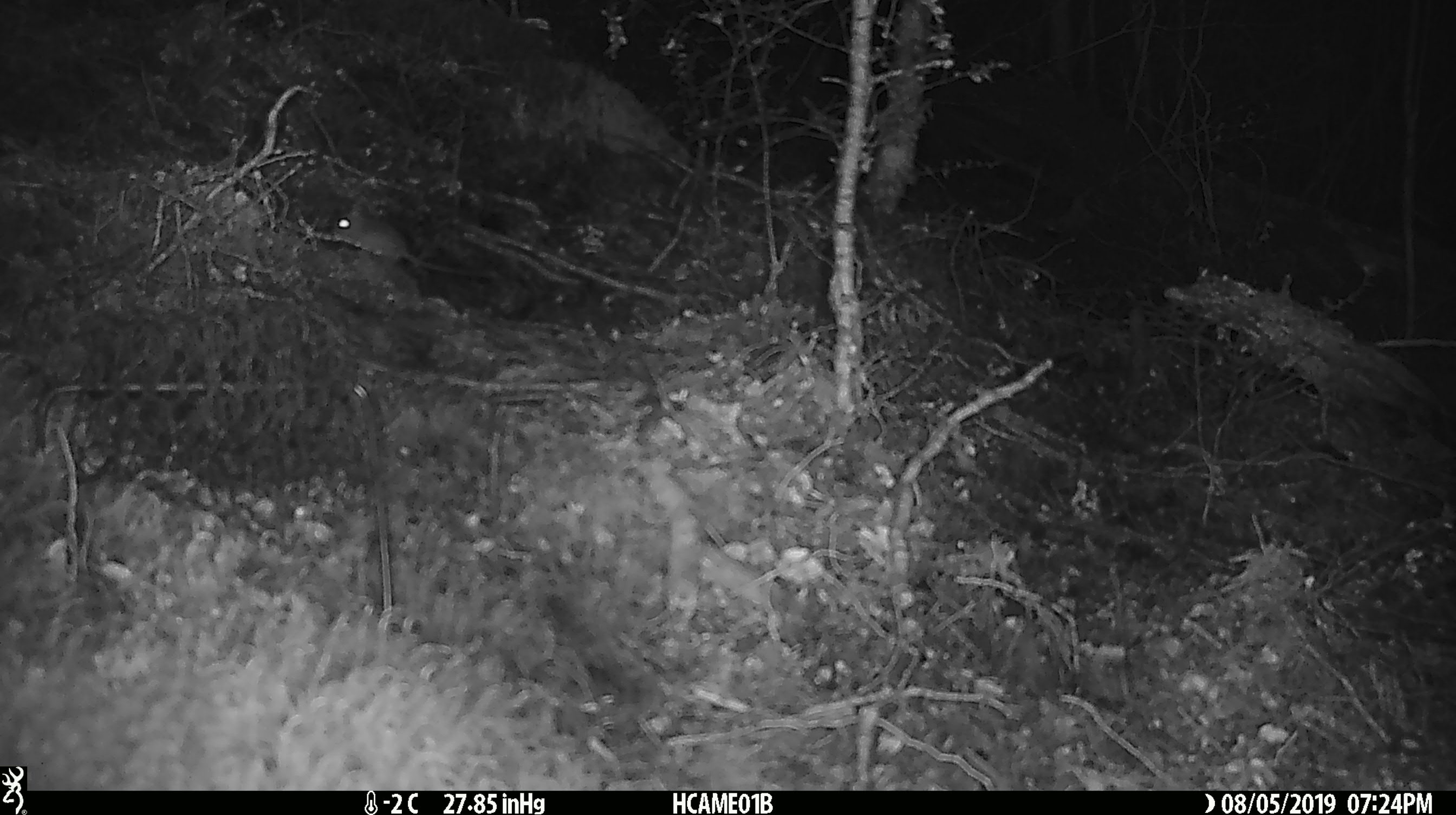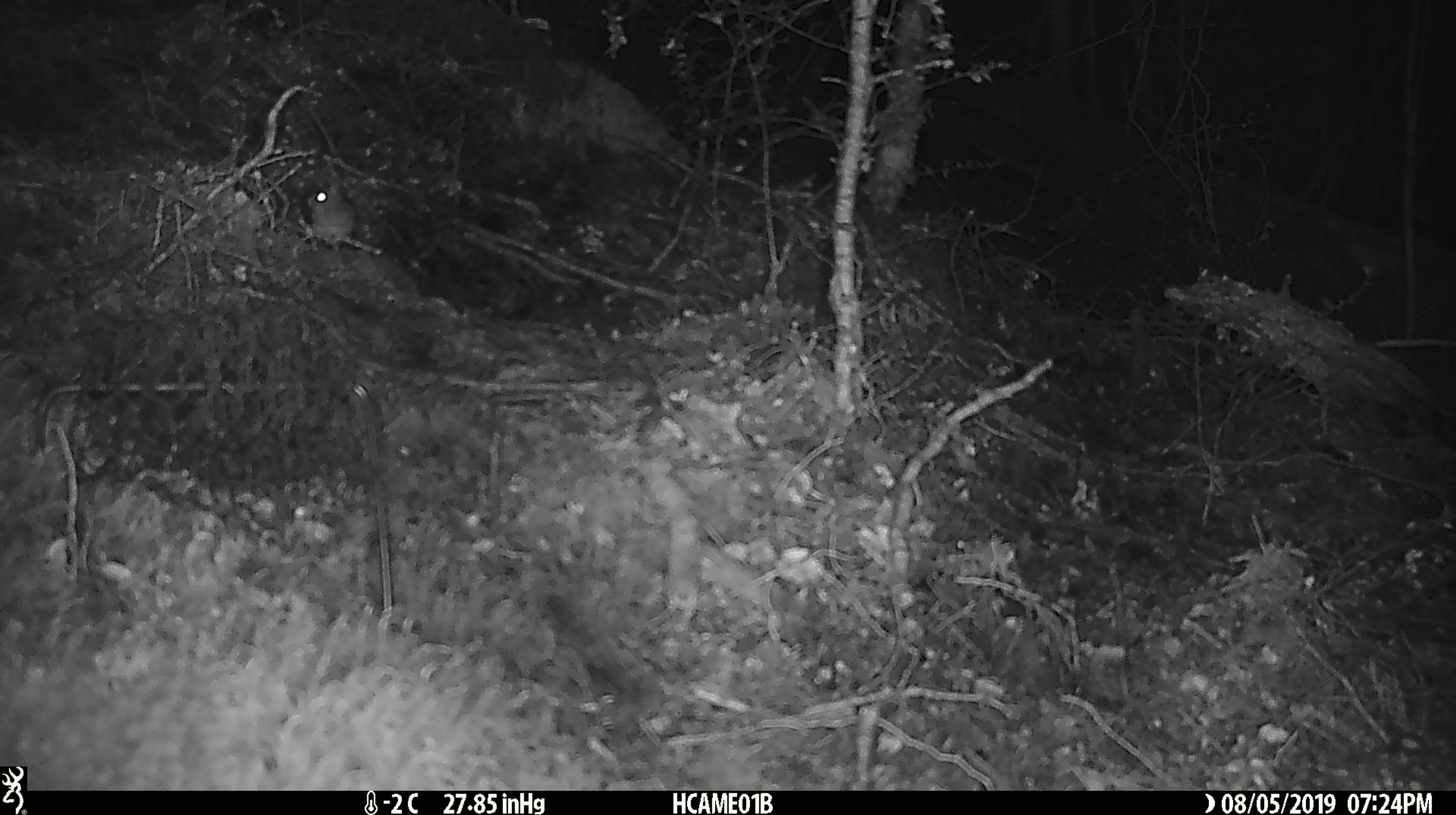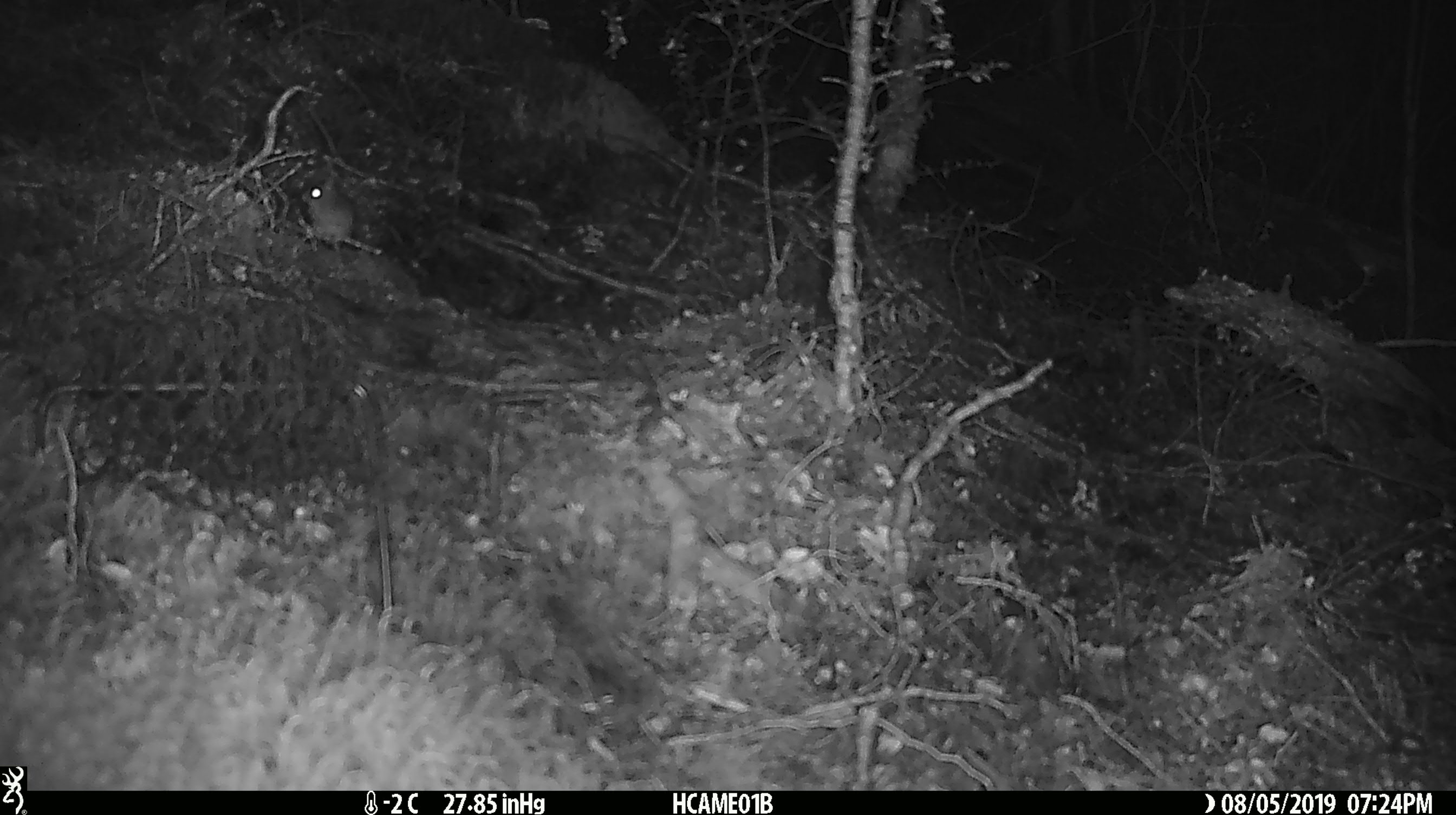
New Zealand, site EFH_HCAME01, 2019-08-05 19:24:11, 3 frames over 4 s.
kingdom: Animalia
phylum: Chordata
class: Mammalia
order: Rodentia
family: Muridae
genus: Mus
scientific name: Mus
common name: mouse